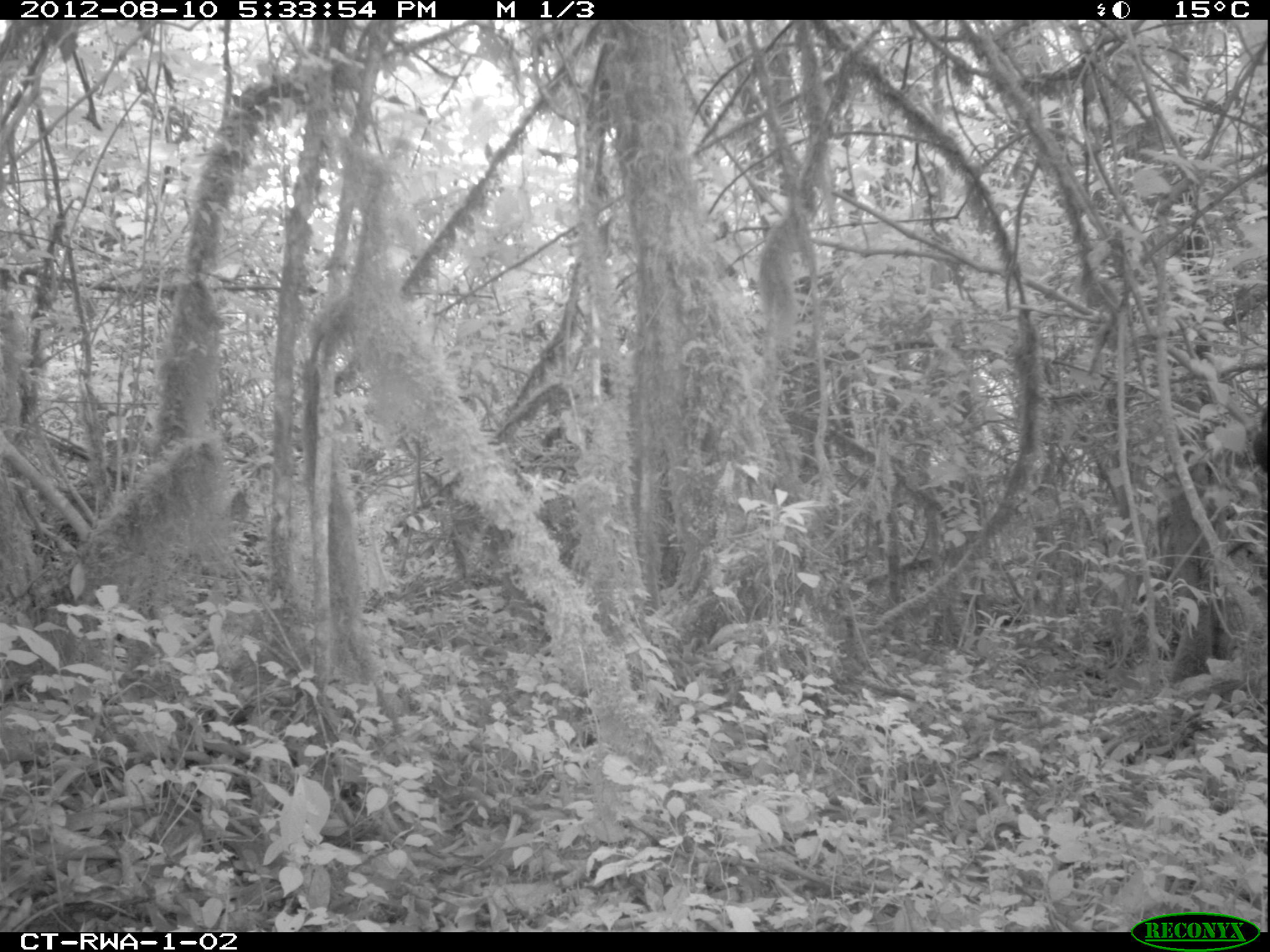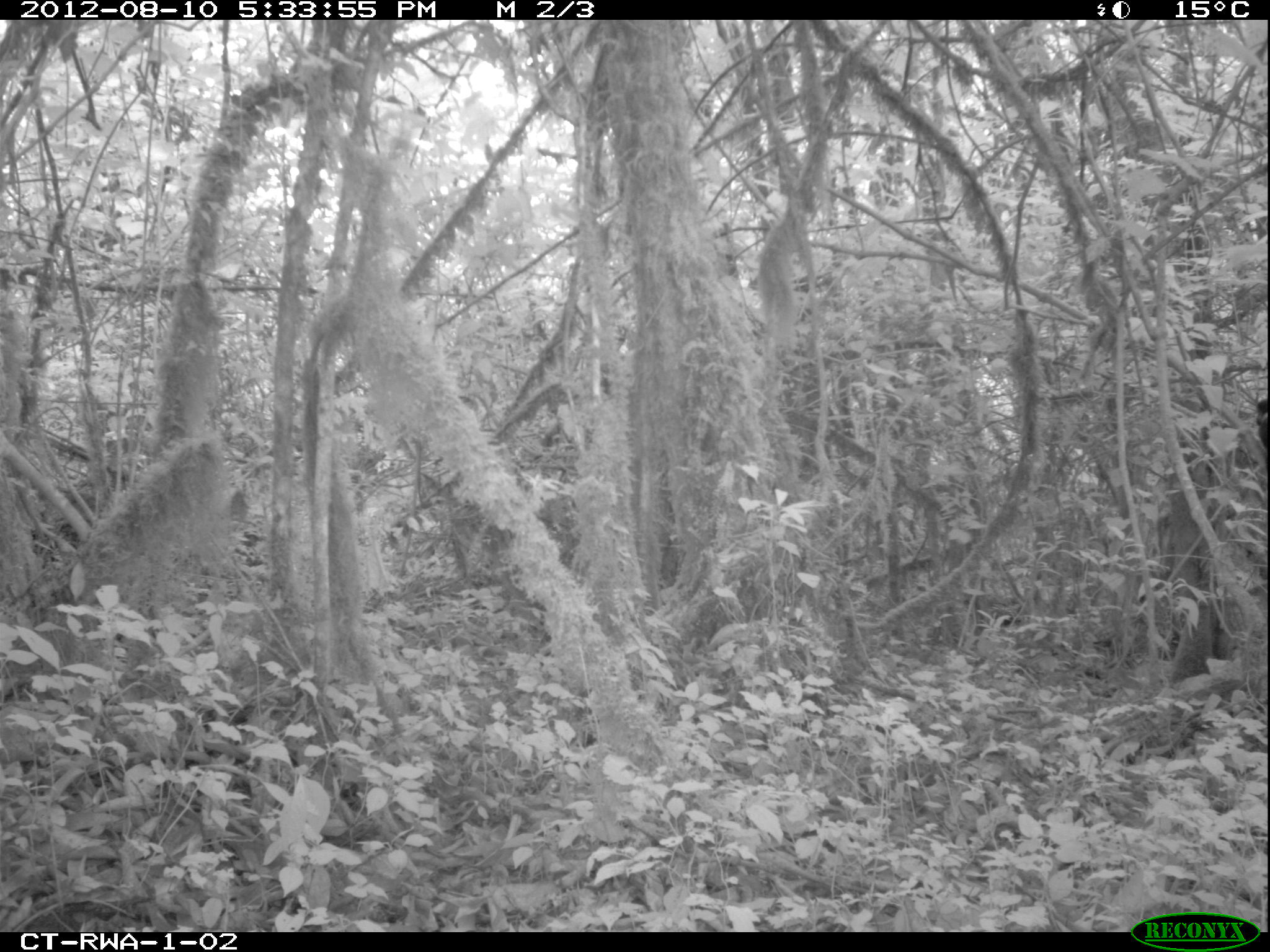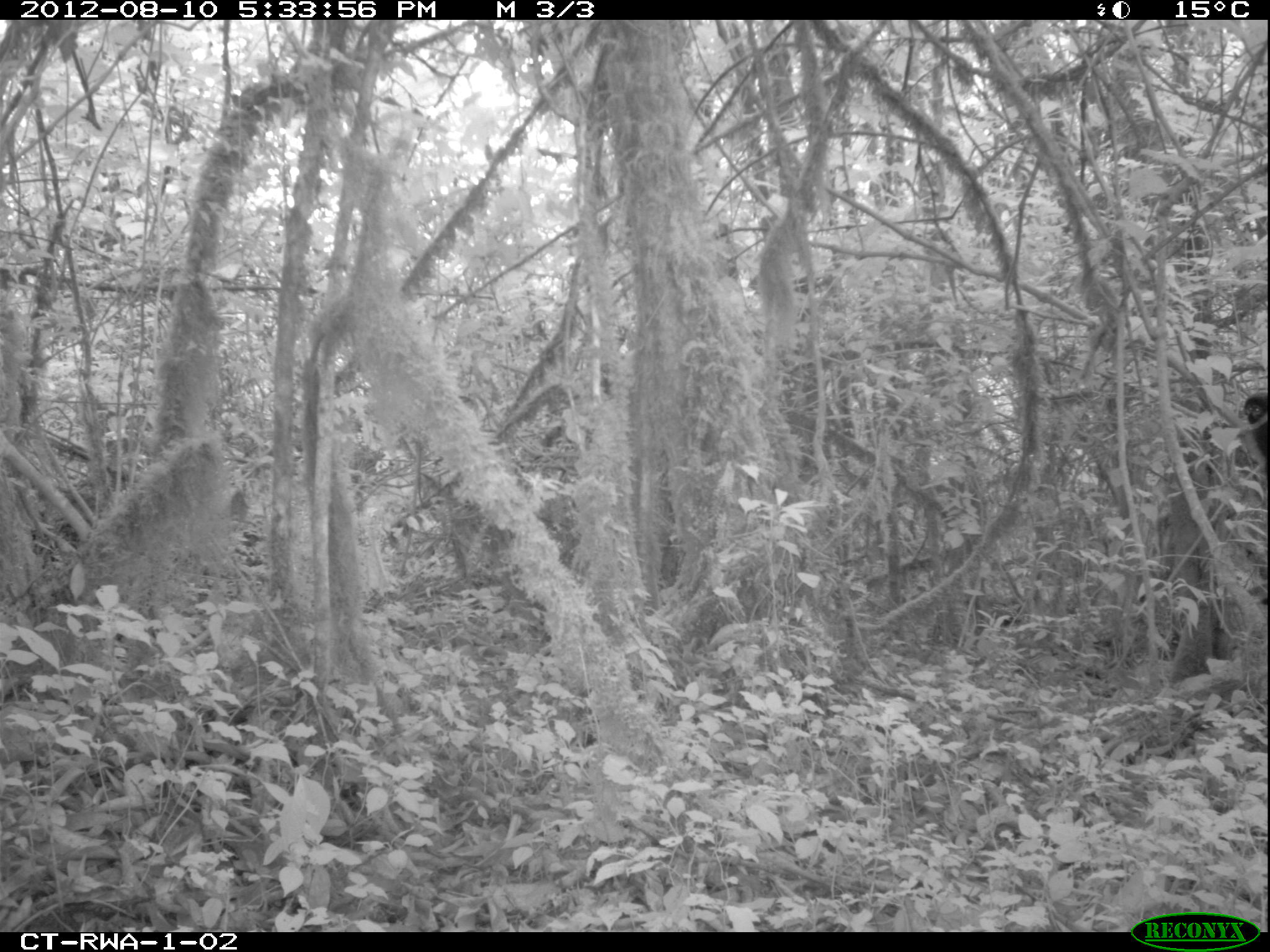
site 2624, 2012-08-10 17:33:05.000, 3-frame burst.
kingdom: Animalia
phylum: Chordata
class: Mammalia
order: Primates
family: Cercopithecidae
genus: Allochrocebus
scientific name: Allochrocebus lhoesti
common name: l'hoest's monkey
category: cercopithecus lhoesti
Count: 1.